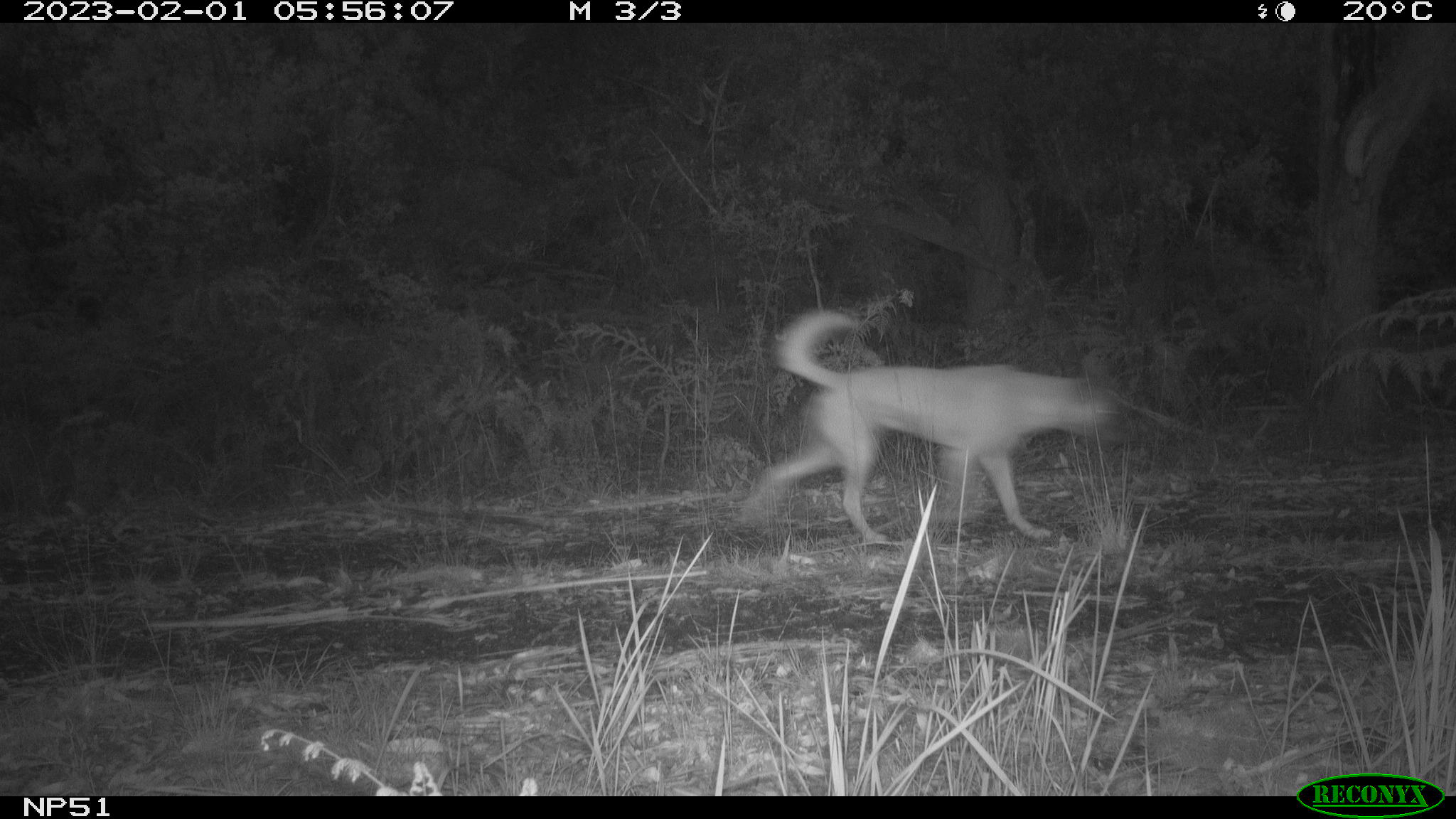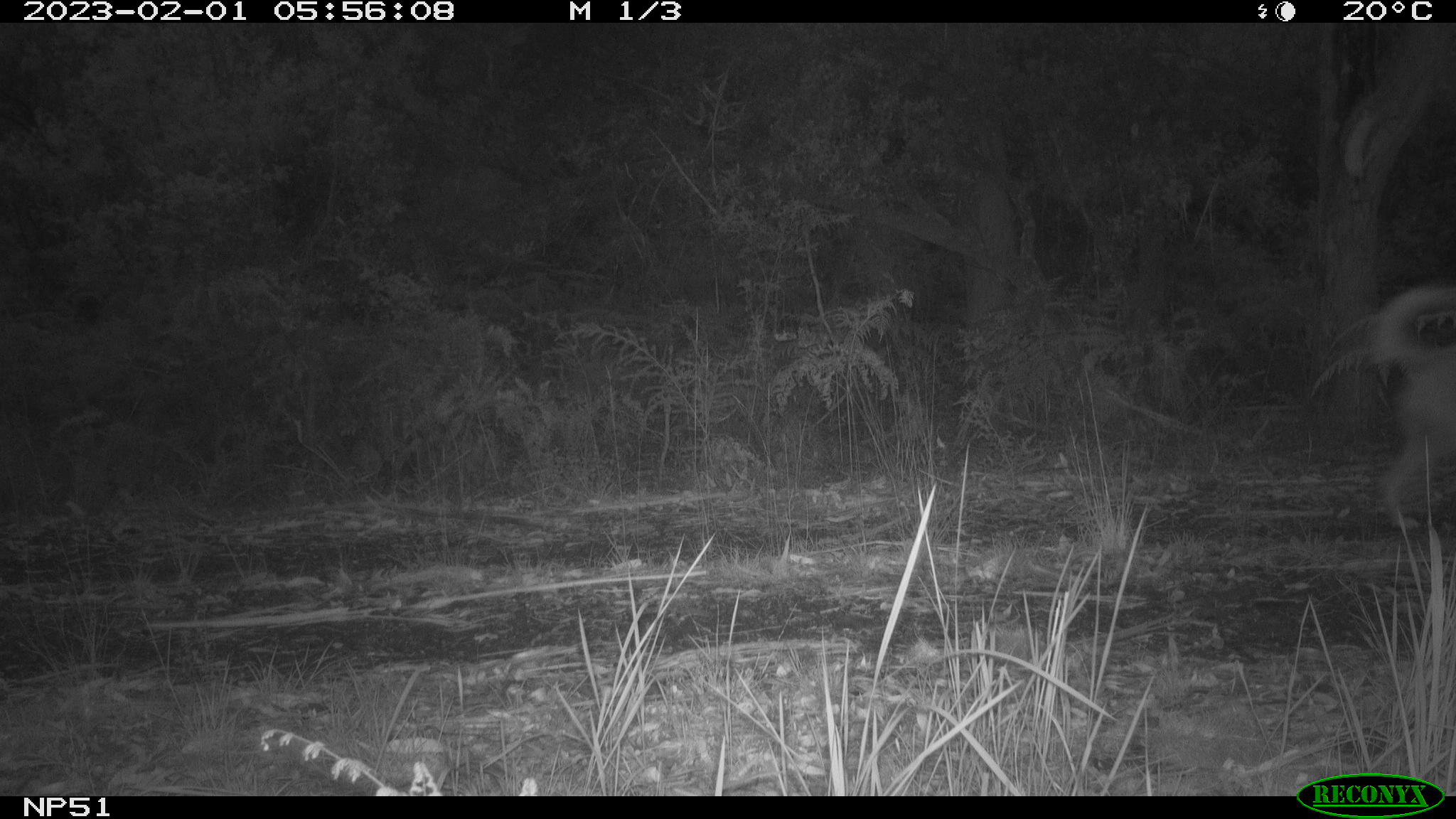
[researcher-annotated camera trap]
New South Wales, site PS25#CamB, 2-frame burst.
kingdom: Animalia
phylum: Chordata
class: Mammalia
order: Carnivora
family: Canidae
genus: Canis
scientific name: Canis familiaris dingo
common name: dingo